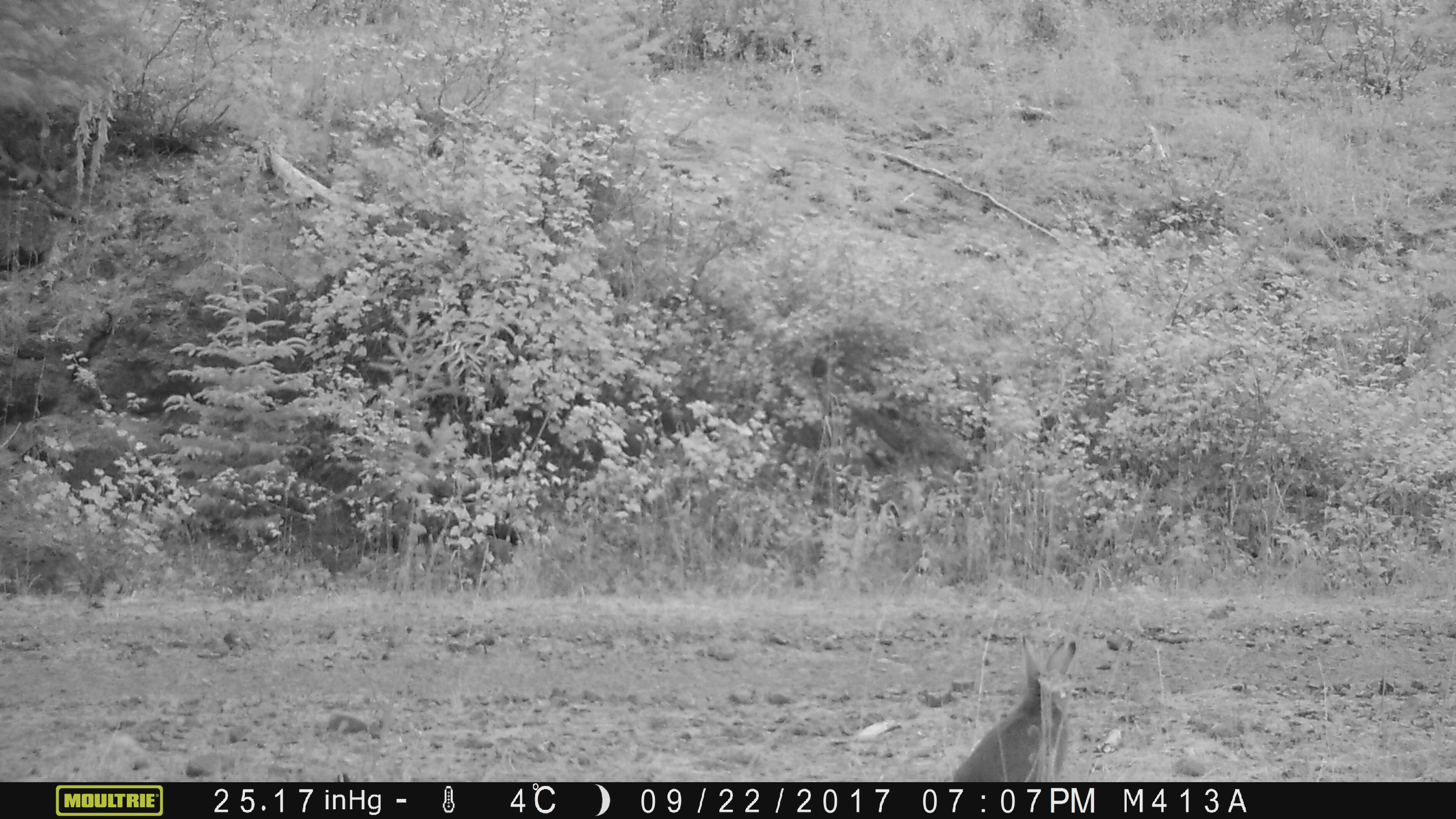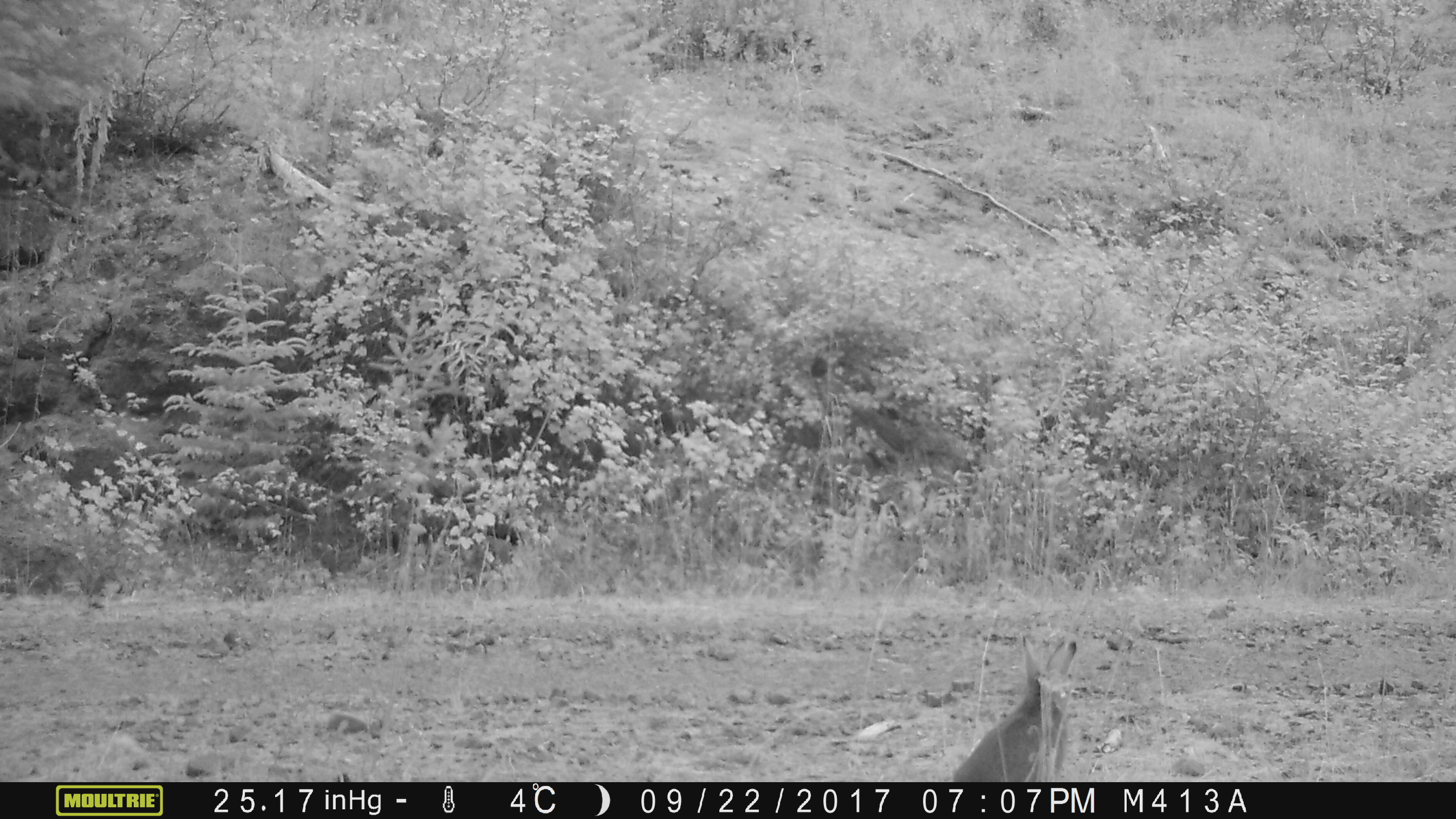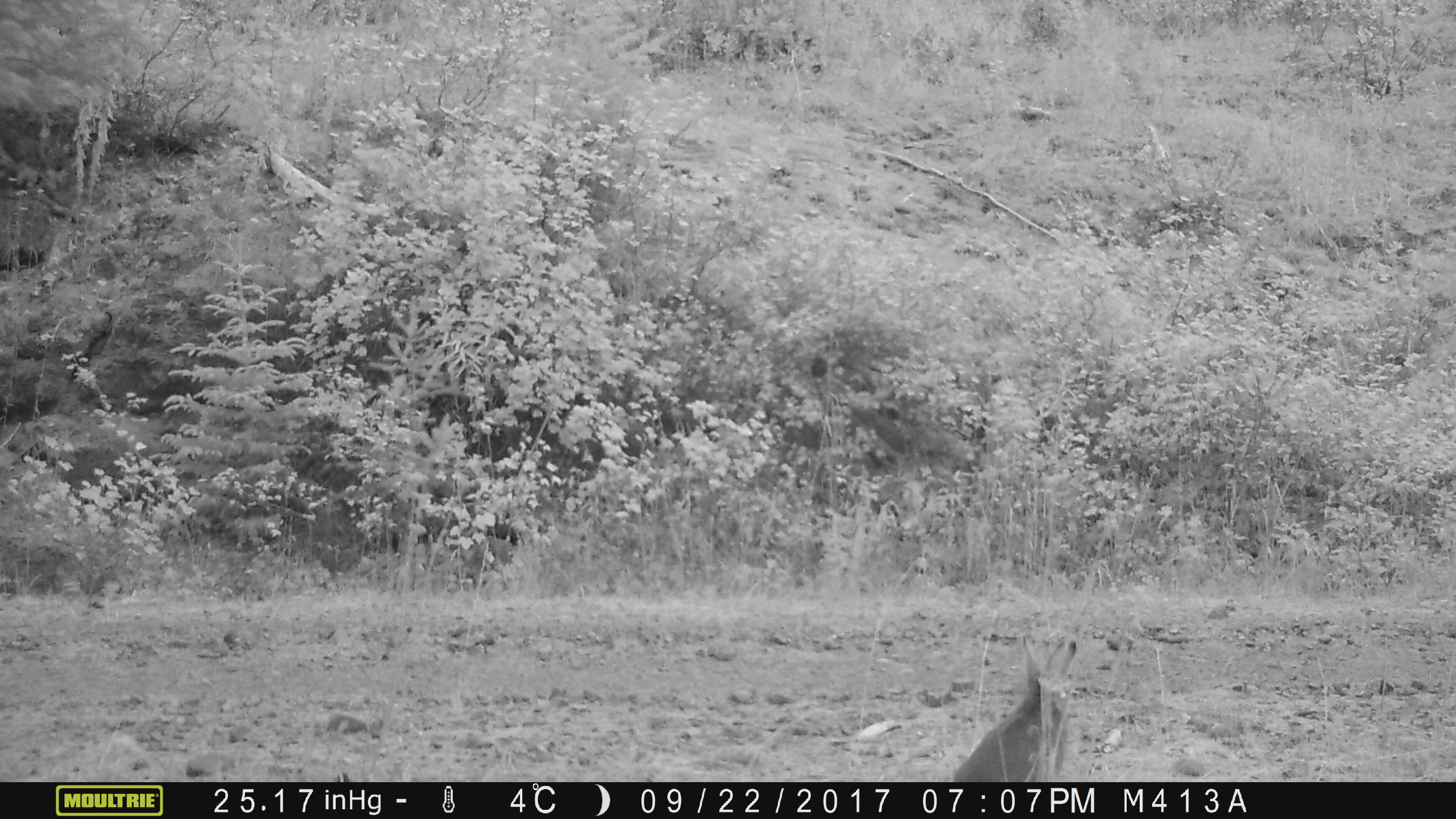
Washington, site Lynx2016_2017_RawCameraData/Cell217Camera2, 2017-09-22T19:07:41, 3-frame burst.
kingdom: Animalia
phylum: Chordata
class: Mammalia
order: Lagomorpha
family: Leporidae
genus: Lepus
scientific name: Lepus americanus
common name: snowshoe hare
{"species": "Lepus americanus (snowshoe hare)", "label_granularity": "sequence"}